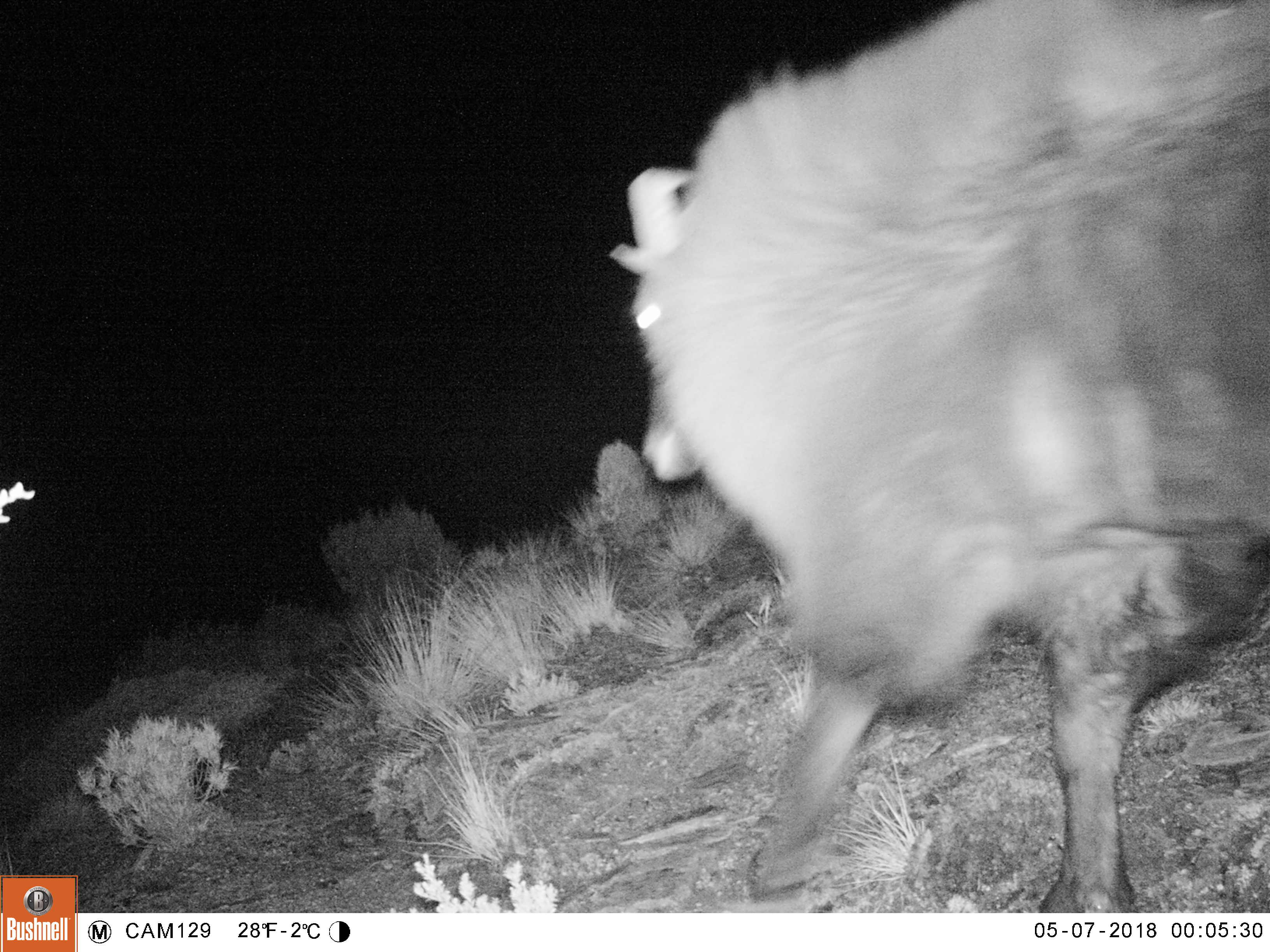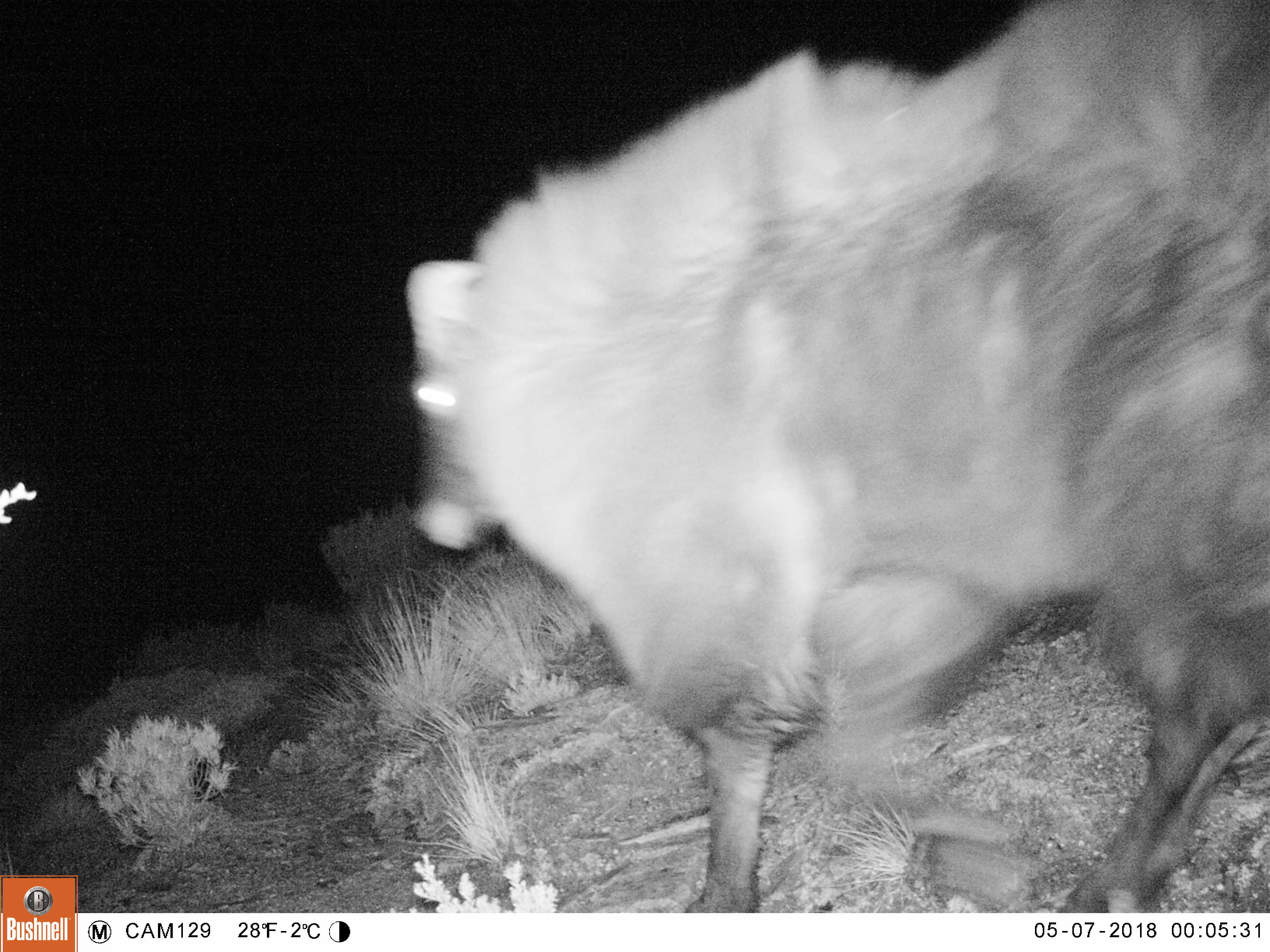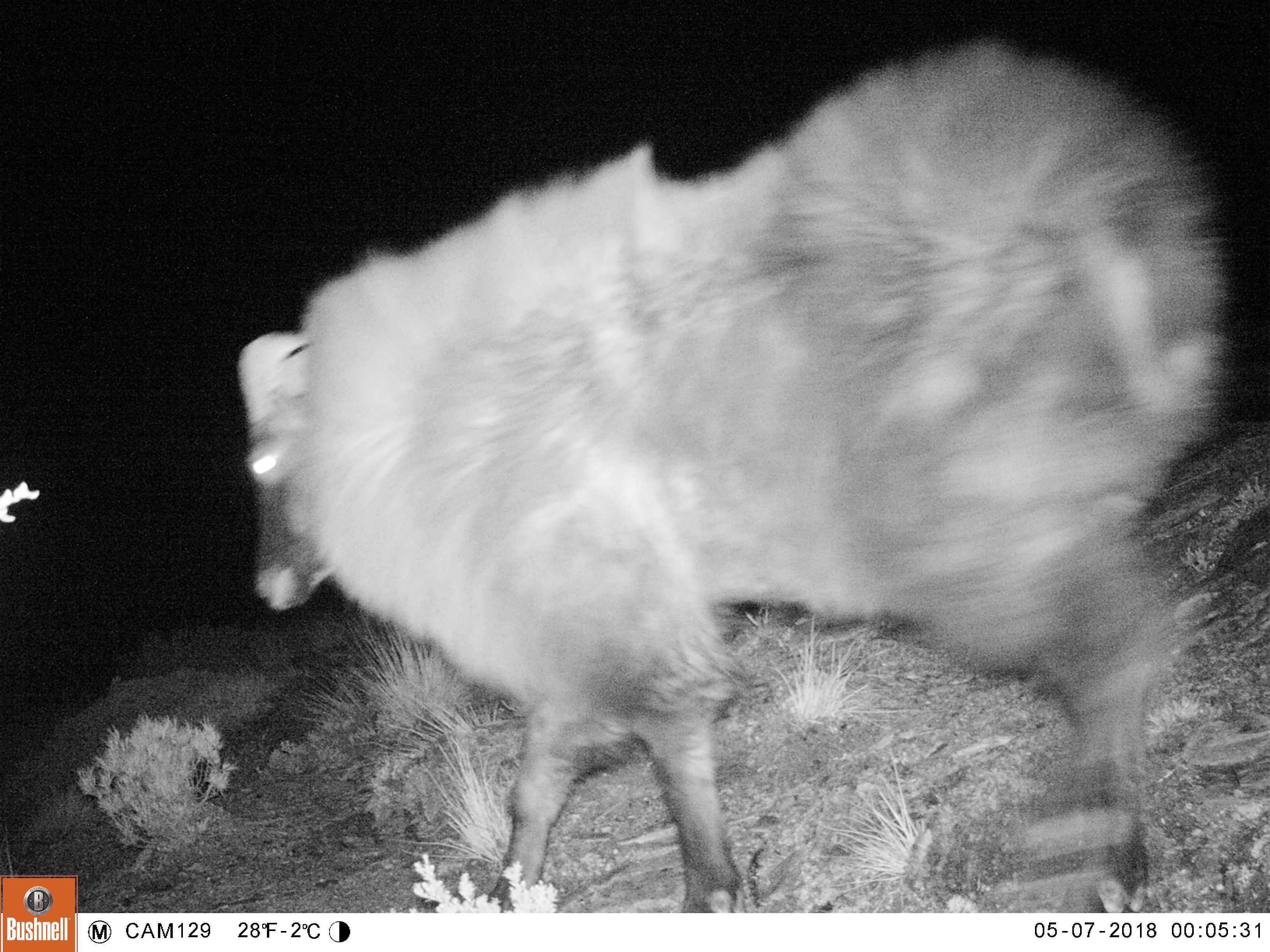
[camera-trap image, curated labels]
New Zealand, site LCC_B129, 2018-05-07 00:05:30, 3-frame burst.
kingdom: Animalia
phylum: Chordata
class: Mammalia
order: Artiodactyla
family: Bovidae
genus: Nilgiritragus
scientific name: Nilgiritragus hylocrius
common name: tahr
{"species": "tahr (Nilgiritragus hylocrius)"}